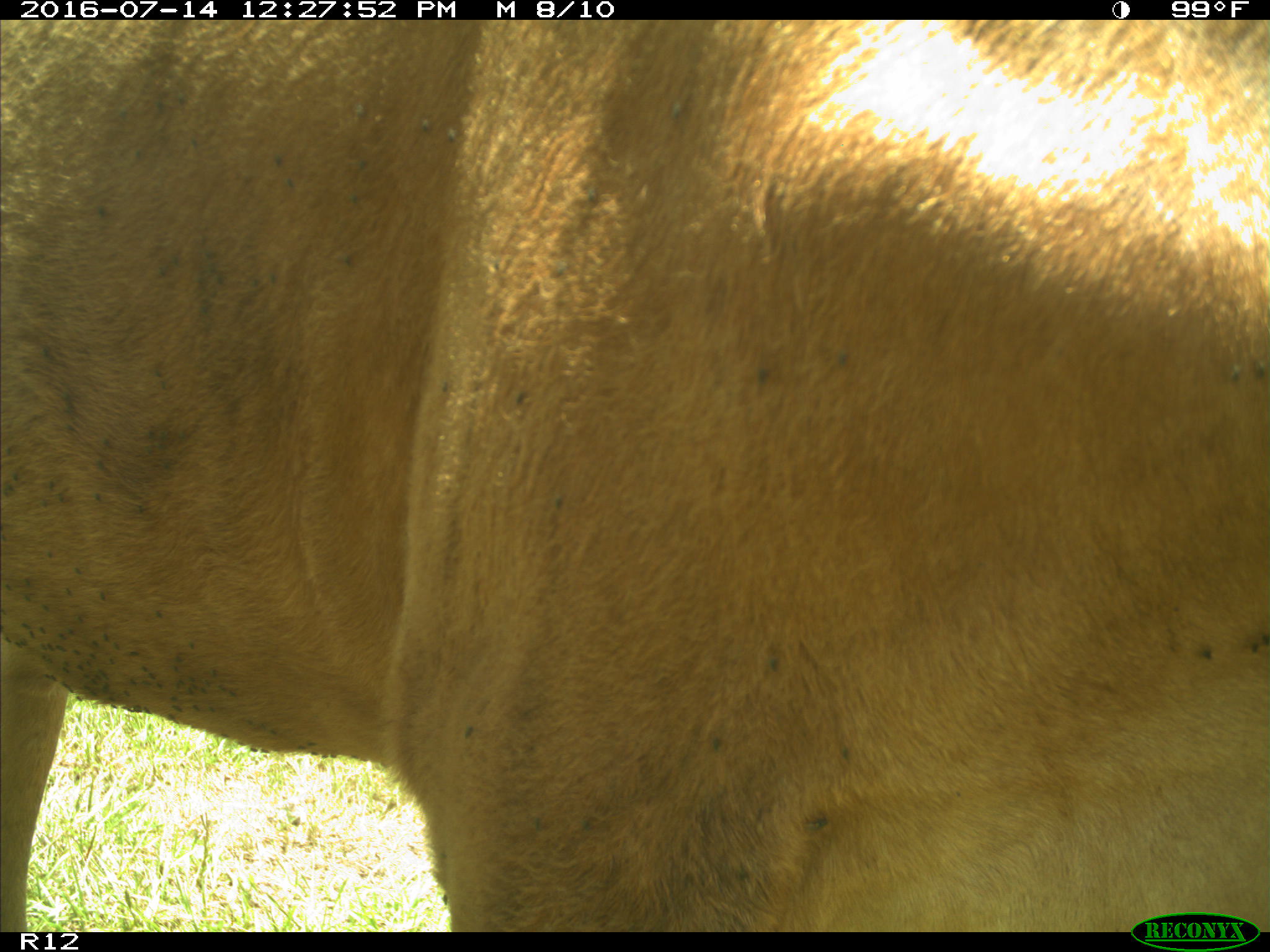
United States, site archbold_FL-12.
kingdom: Animalia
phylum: Chordata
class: Mammalia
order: Artiodactyla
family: Bovidae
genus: Bos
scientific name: Bos taurus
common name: domestic cow